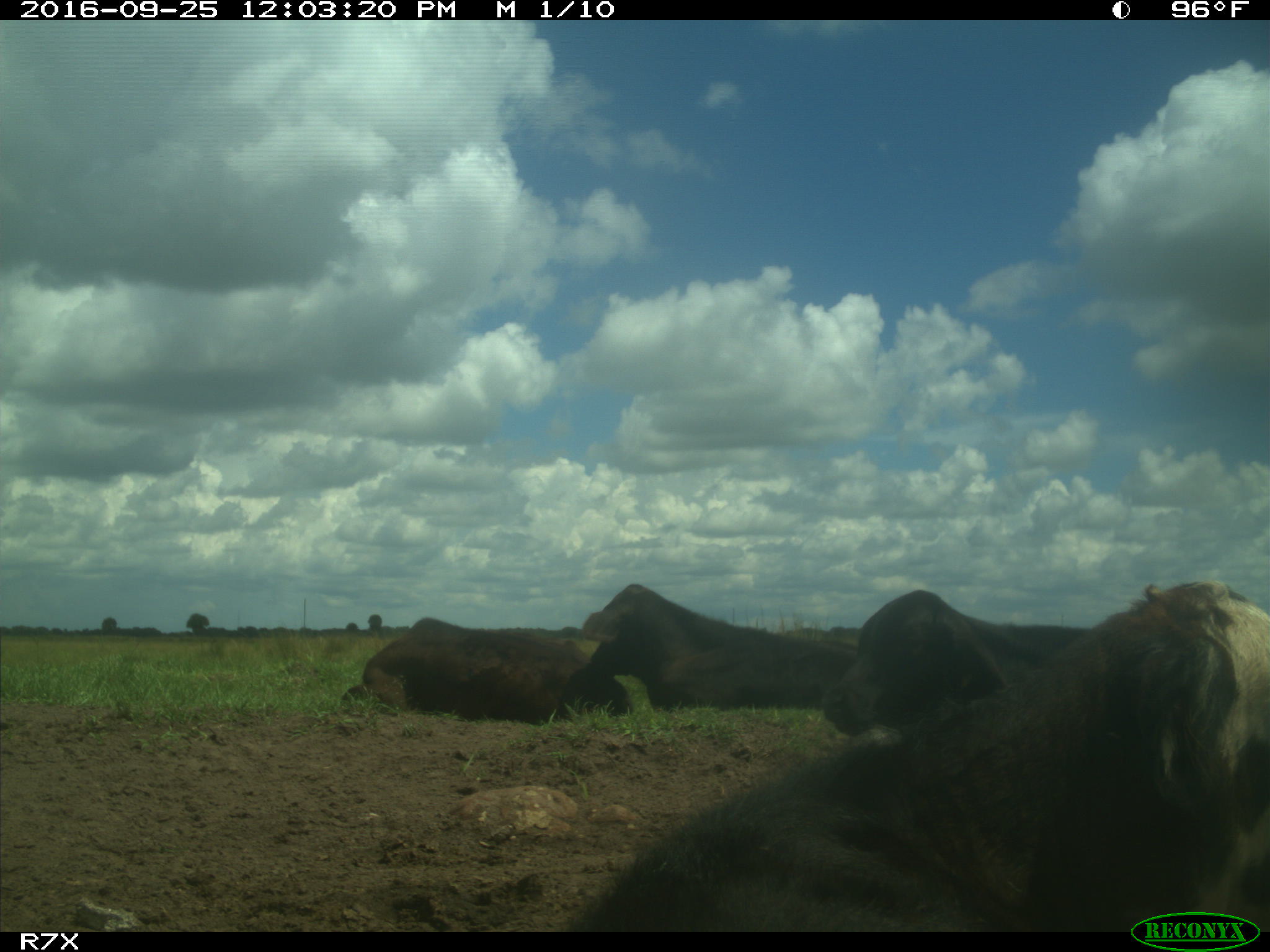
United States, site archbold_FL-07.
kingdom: Animalia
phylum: Chordata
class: Mammalia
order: Artiodactyla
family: Bovidae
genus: Bos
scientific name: Bos taurus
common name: domestic cow